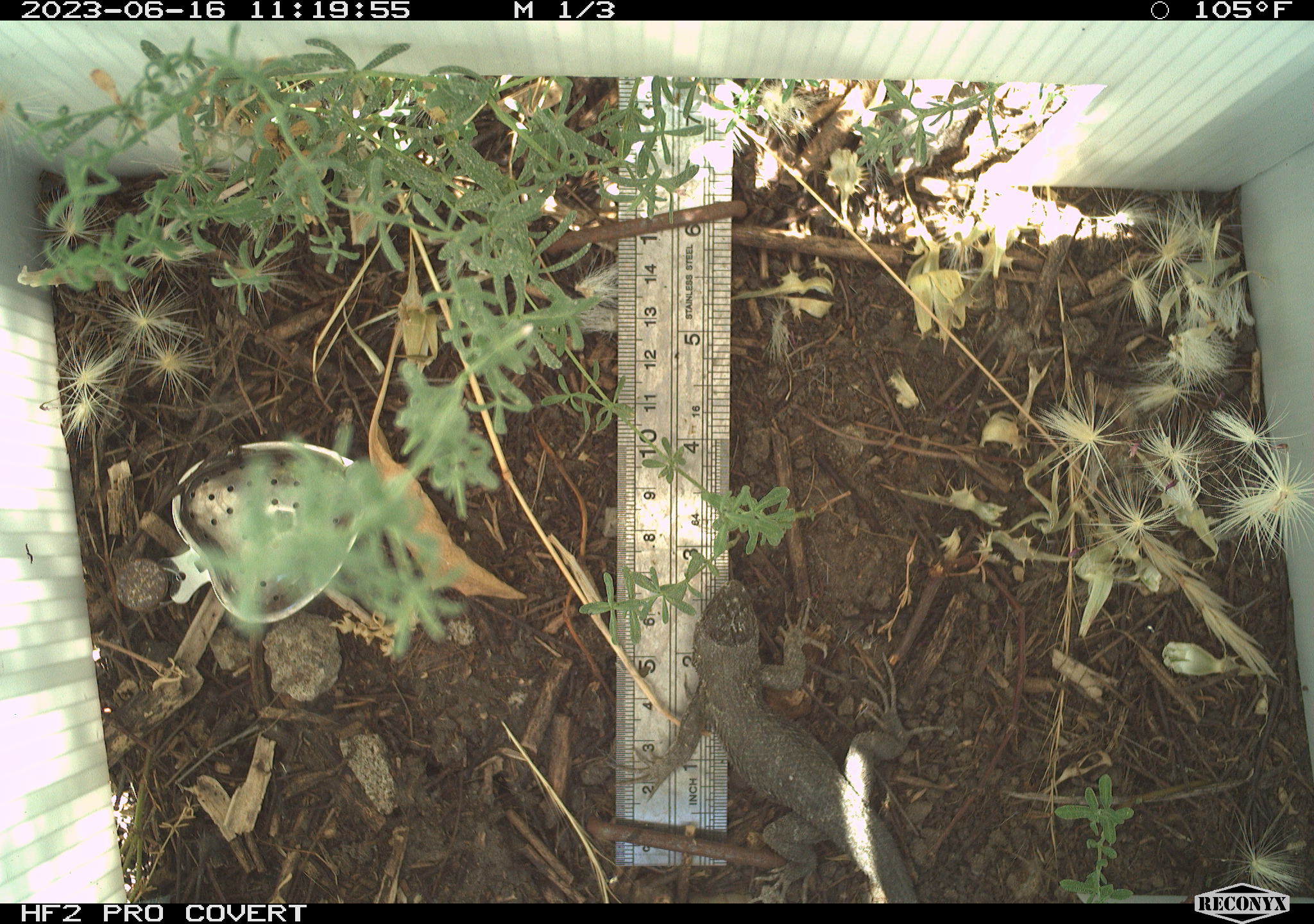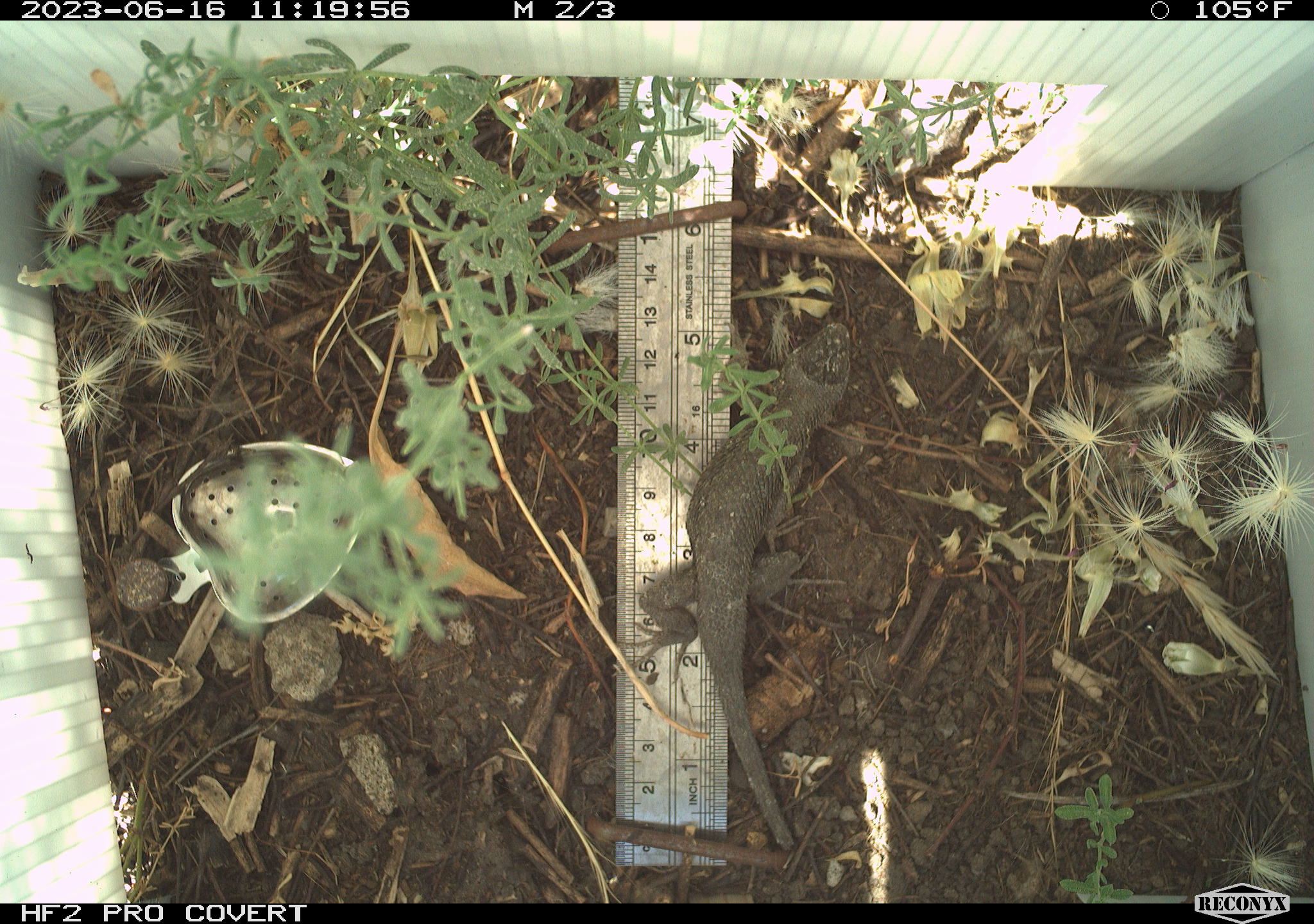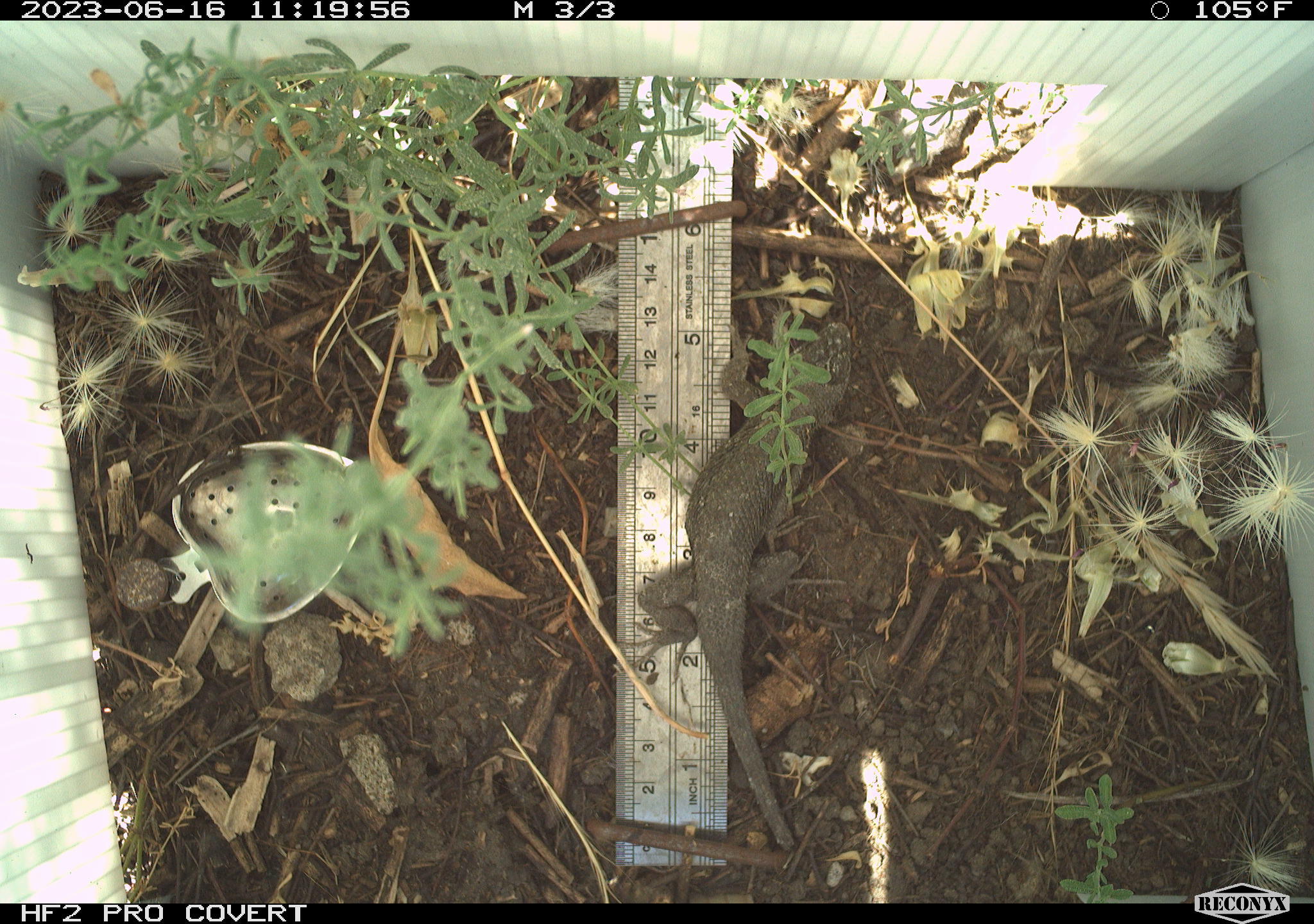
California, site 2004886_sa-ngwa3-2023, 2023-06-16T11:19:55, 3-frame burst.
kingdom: Animalia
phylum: Chordata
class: Reptilia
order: Squamata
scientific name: Squamata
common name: lizards and snakes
Lizards and snakes (Squamata).